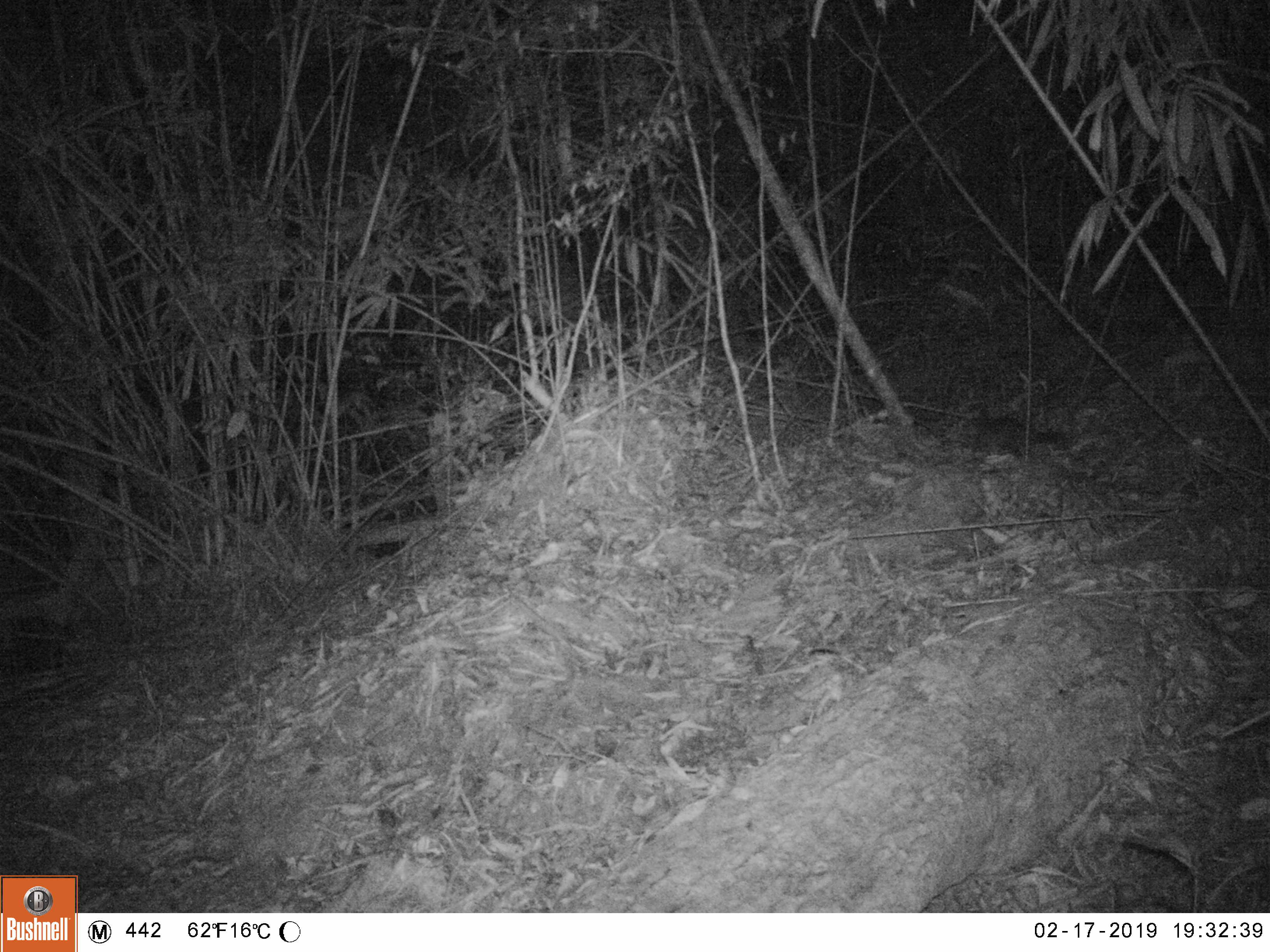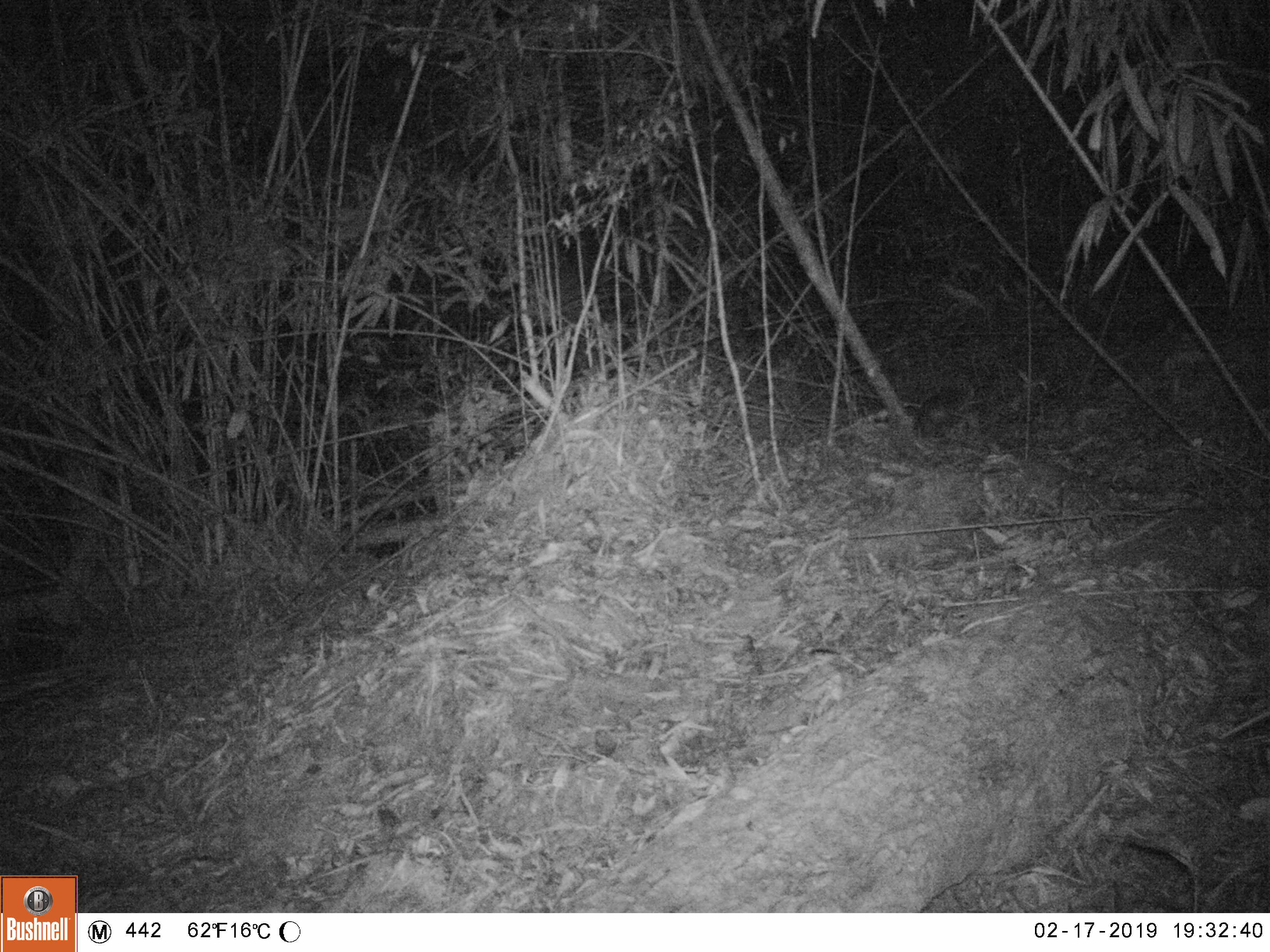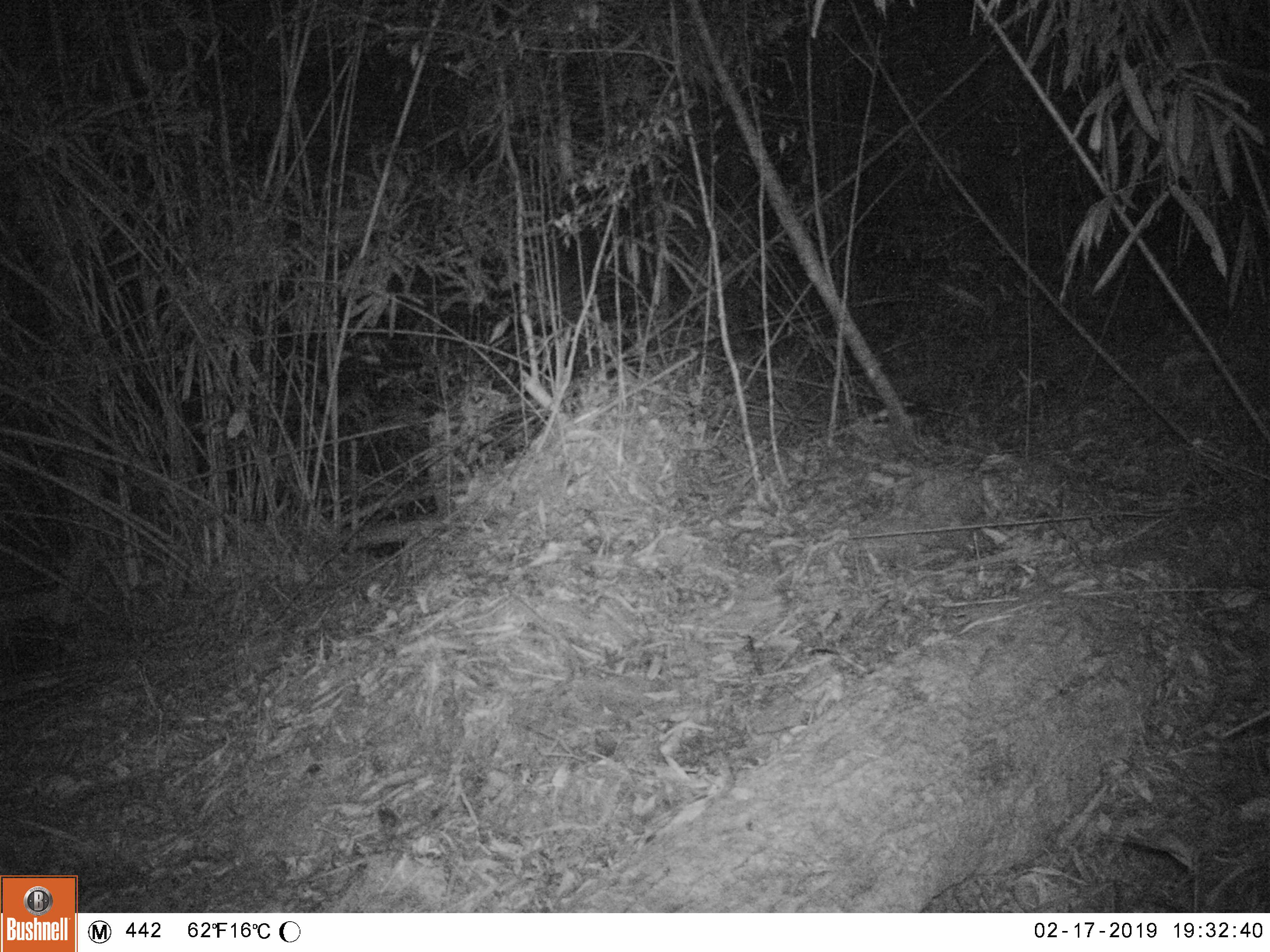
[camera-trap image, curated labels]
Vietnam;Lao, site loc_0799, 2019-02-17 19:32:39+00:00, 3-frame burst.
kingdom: Animalia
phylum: Chordata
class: Mammalia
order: Carnivora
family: Mustelidae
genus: Melogale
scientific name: Melogale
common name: ferret badger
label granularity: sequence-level